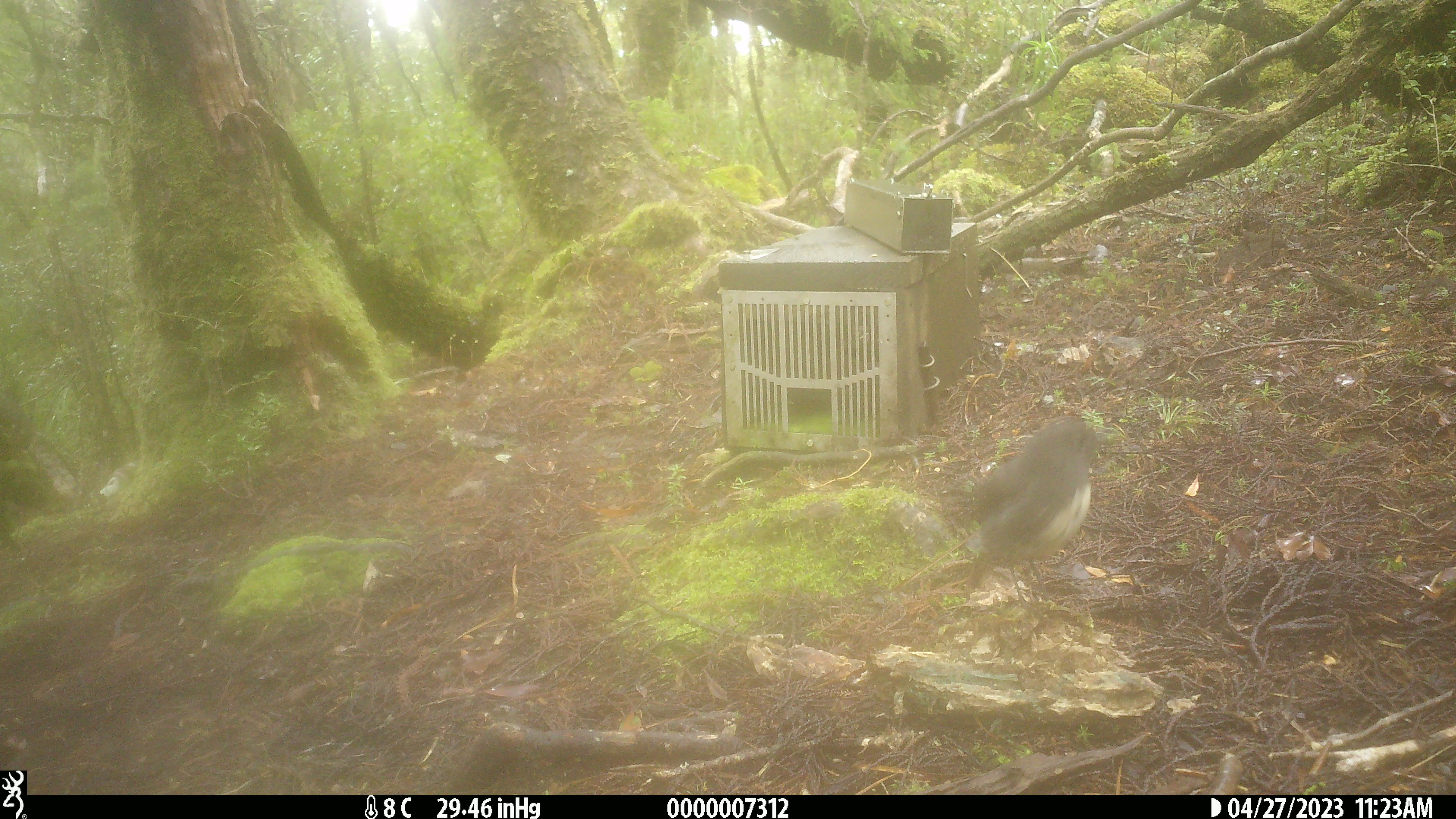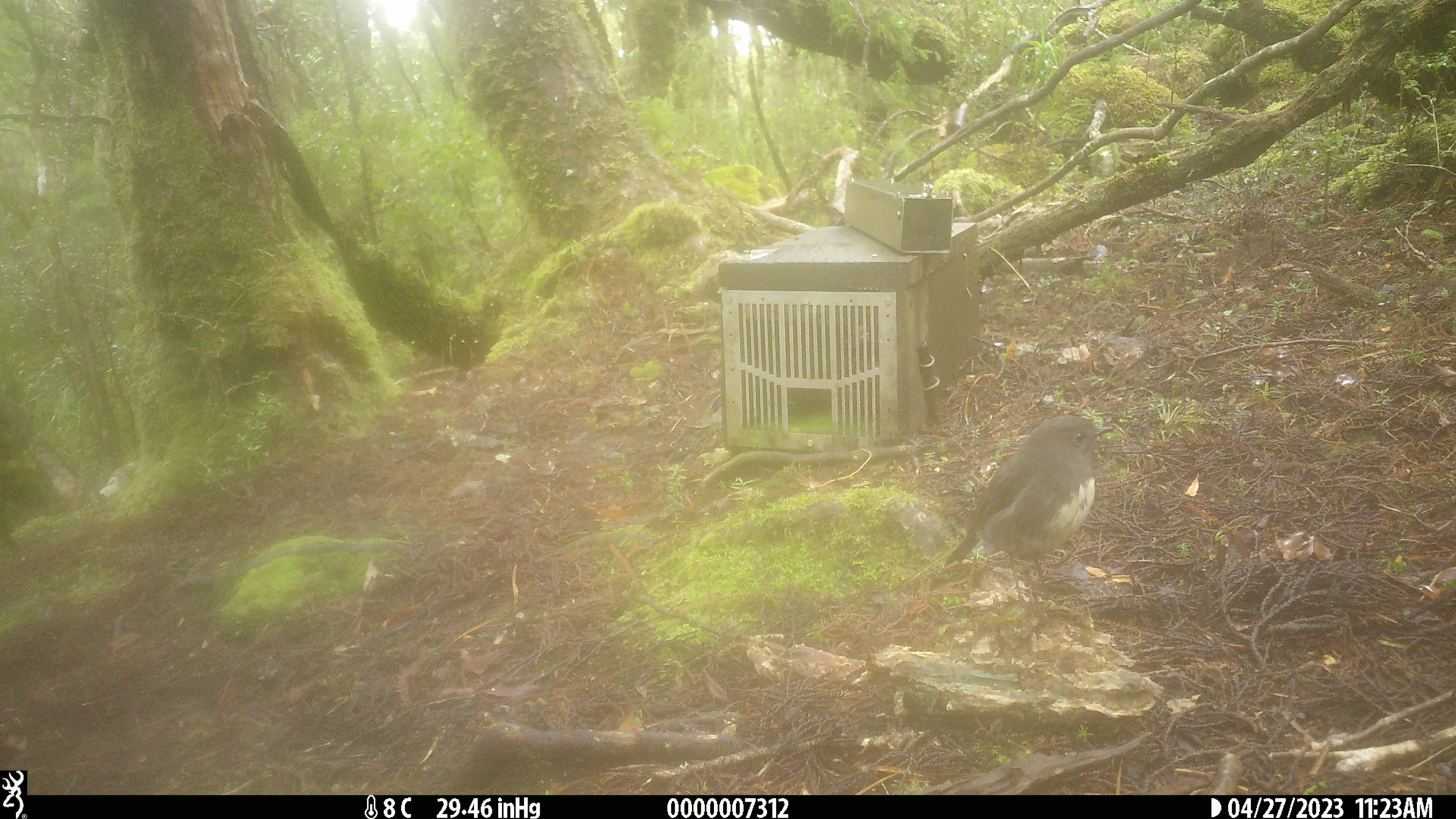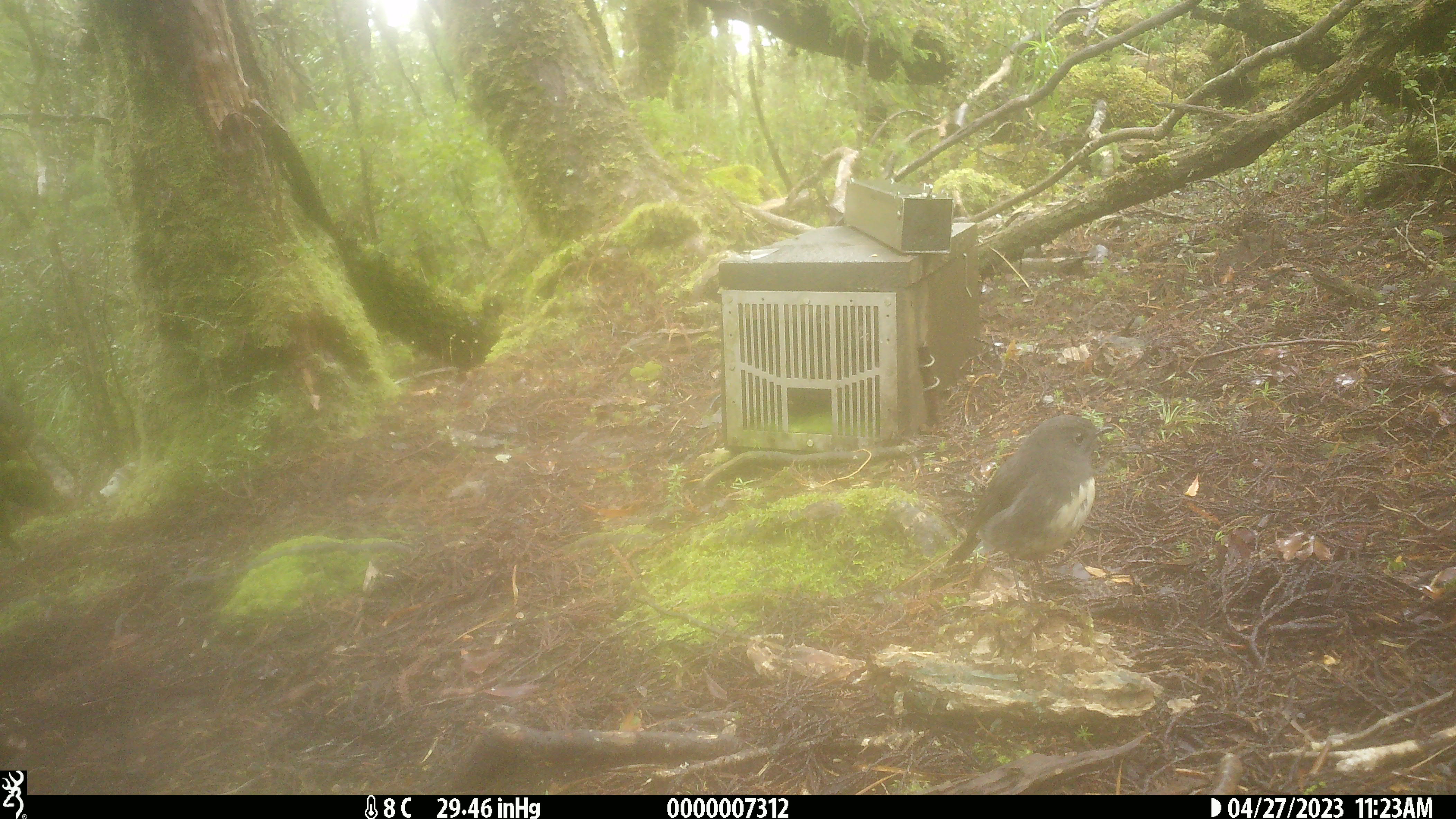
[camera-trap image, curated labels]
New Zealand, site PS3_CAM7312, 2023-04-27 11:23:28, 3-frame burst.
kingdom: Animalia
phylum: Chordata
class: Aves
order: Passeriformes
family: Petroicidae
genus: Petroica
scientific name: Petroica australis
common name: new zealand robin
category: robin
Robin (new zealand robin) (Petroica australis).